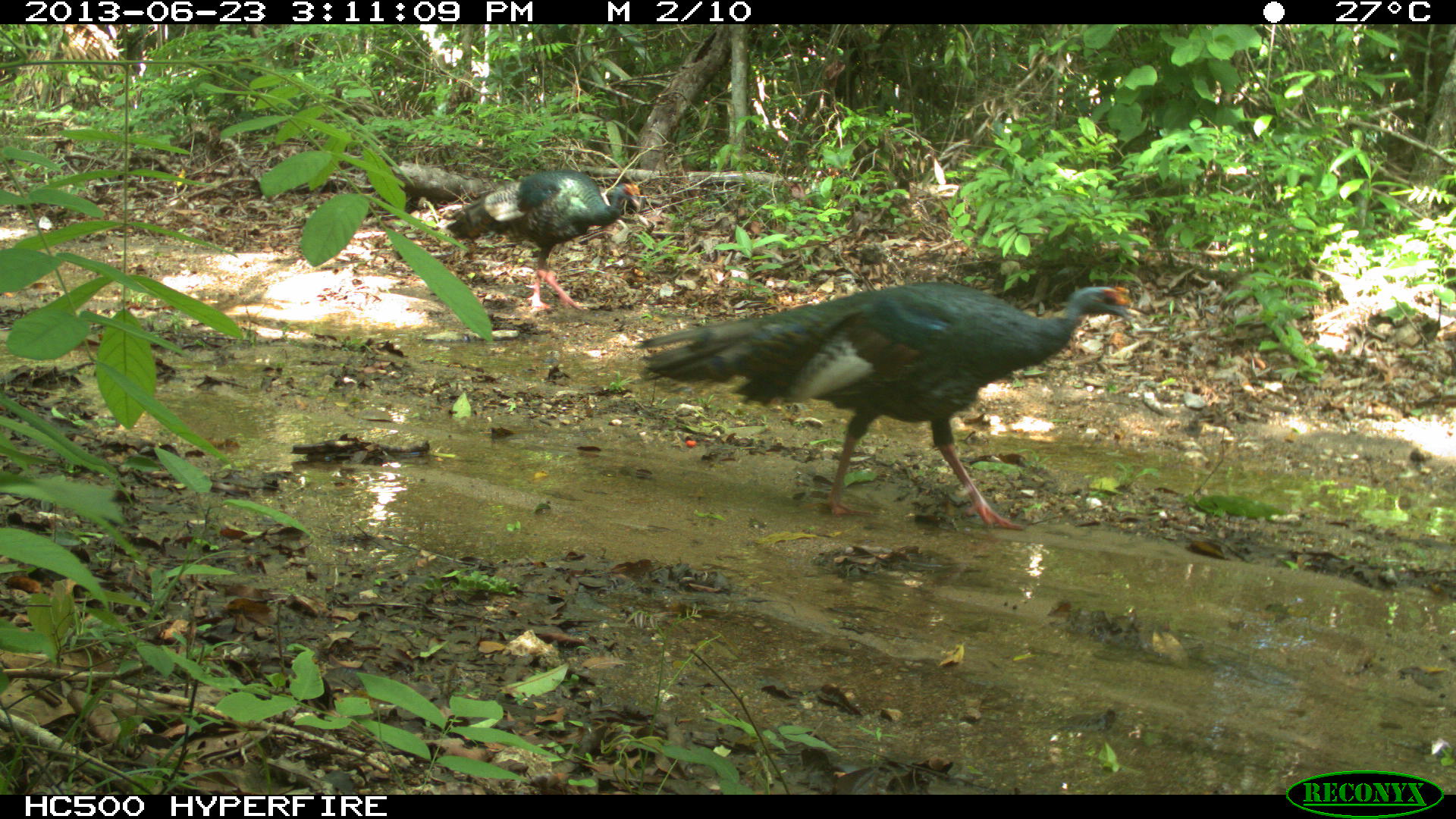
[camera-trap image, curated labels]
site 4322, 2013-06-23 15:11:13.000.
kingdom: Animalia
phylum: Chordata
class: Aves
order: Galliformes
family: Phasianidae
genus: Meleagris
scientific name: Meleagris ocellata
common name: ocellated turkey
Meleagris ocellata (ocellated turkey), count 2.